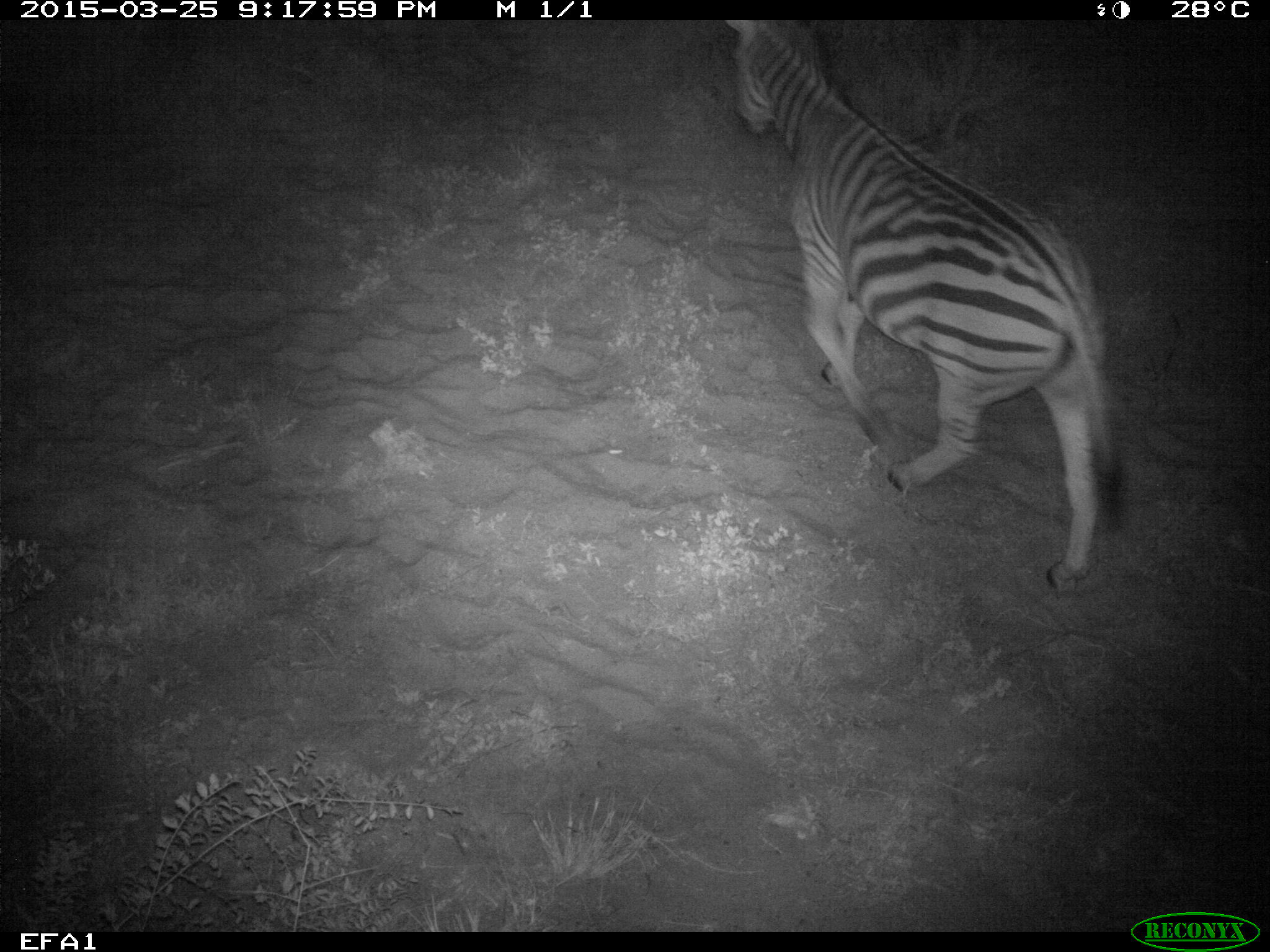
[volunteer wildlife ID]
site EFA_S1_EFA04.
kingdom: Animalia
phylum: Chordata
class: Mammalia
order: Perissodactyla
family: Equidae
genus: Equus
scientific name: Equus quagga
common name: plains zebra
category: zebraplains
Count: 1.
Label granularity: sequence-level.